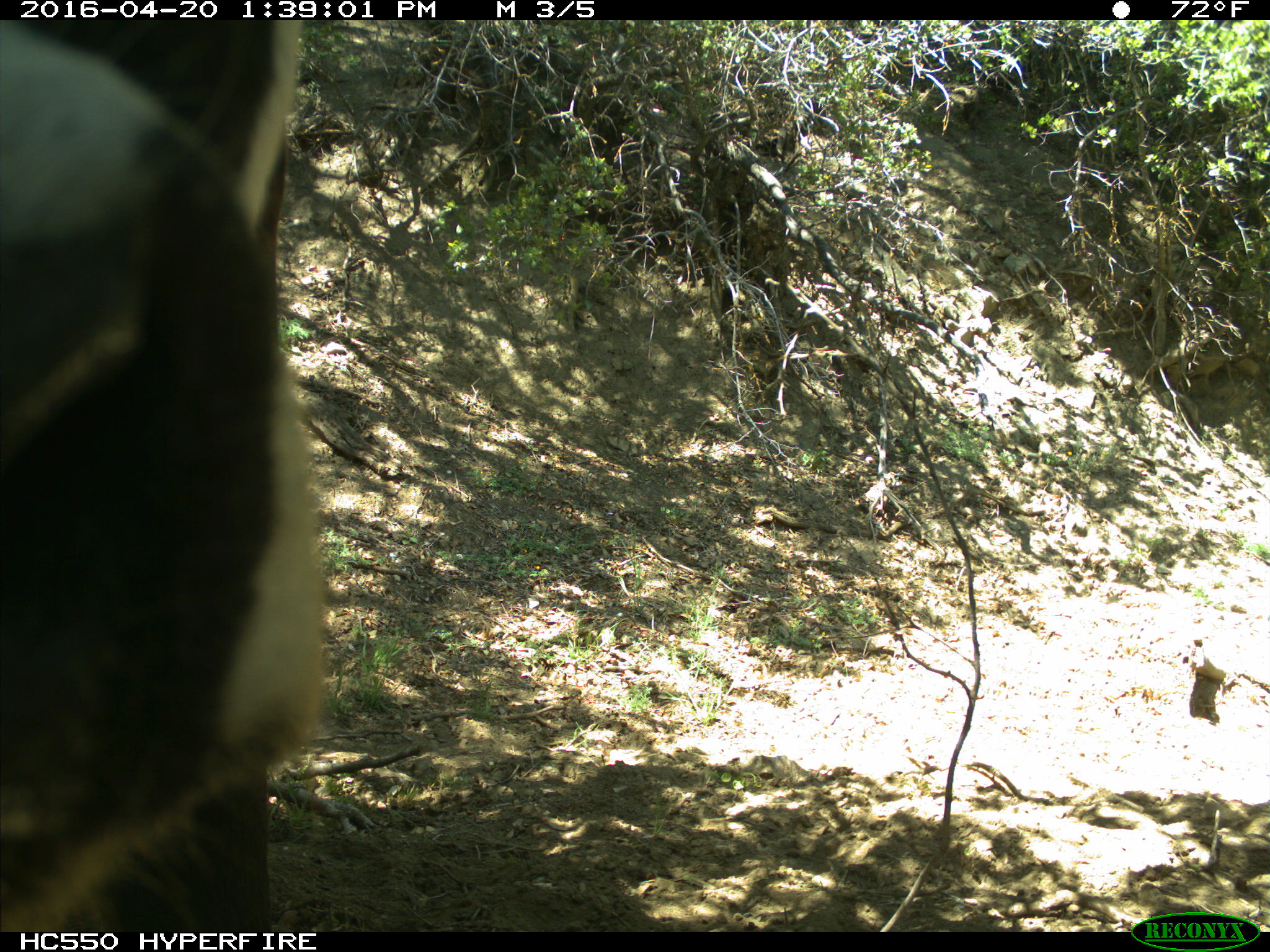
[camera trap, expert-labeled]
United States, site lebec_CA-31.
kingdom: Animalia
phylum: Chordata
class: Mammalia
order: Artiodactyla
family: Bovidae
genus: Bos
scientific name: Bos taurus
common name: domestic cow